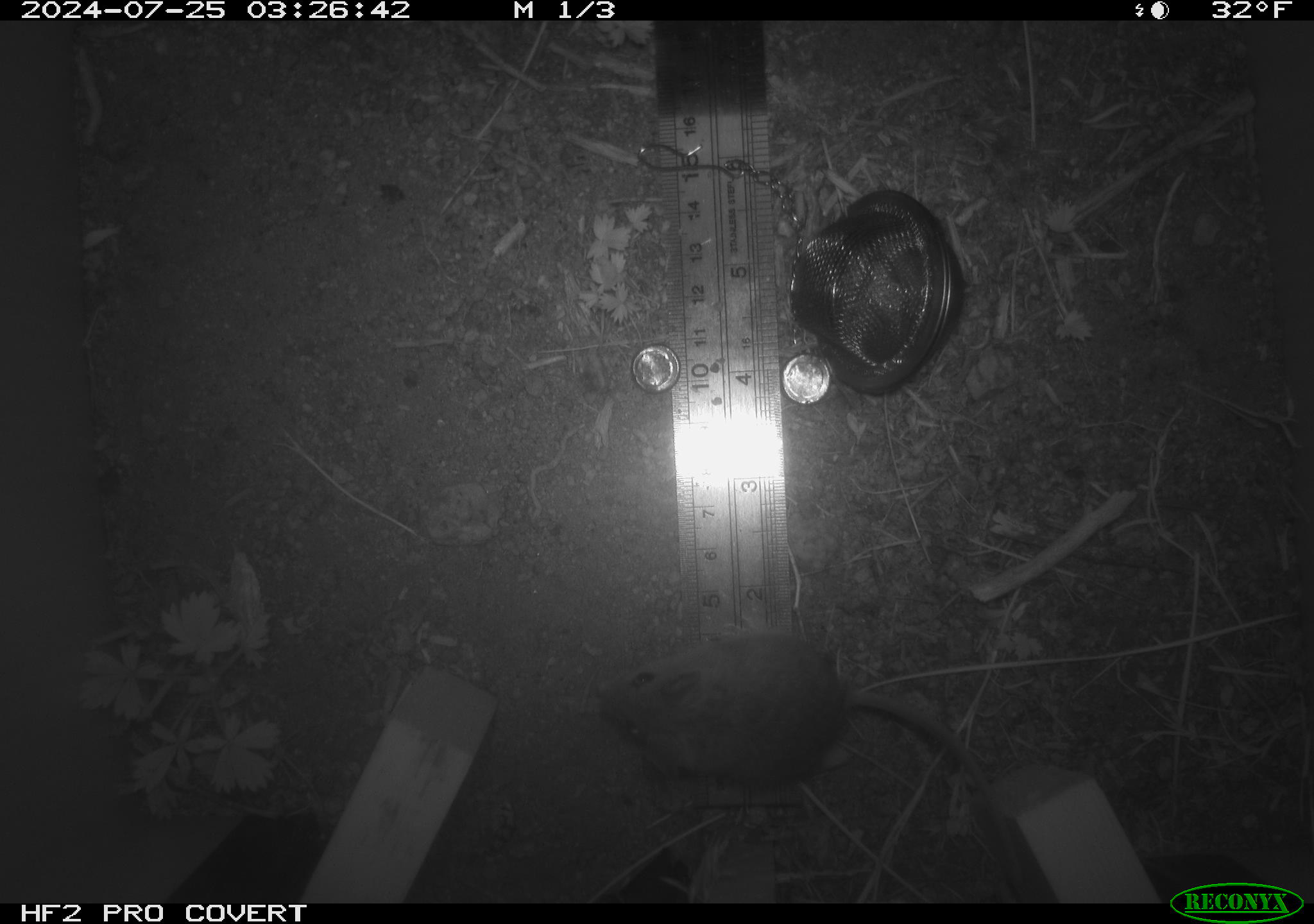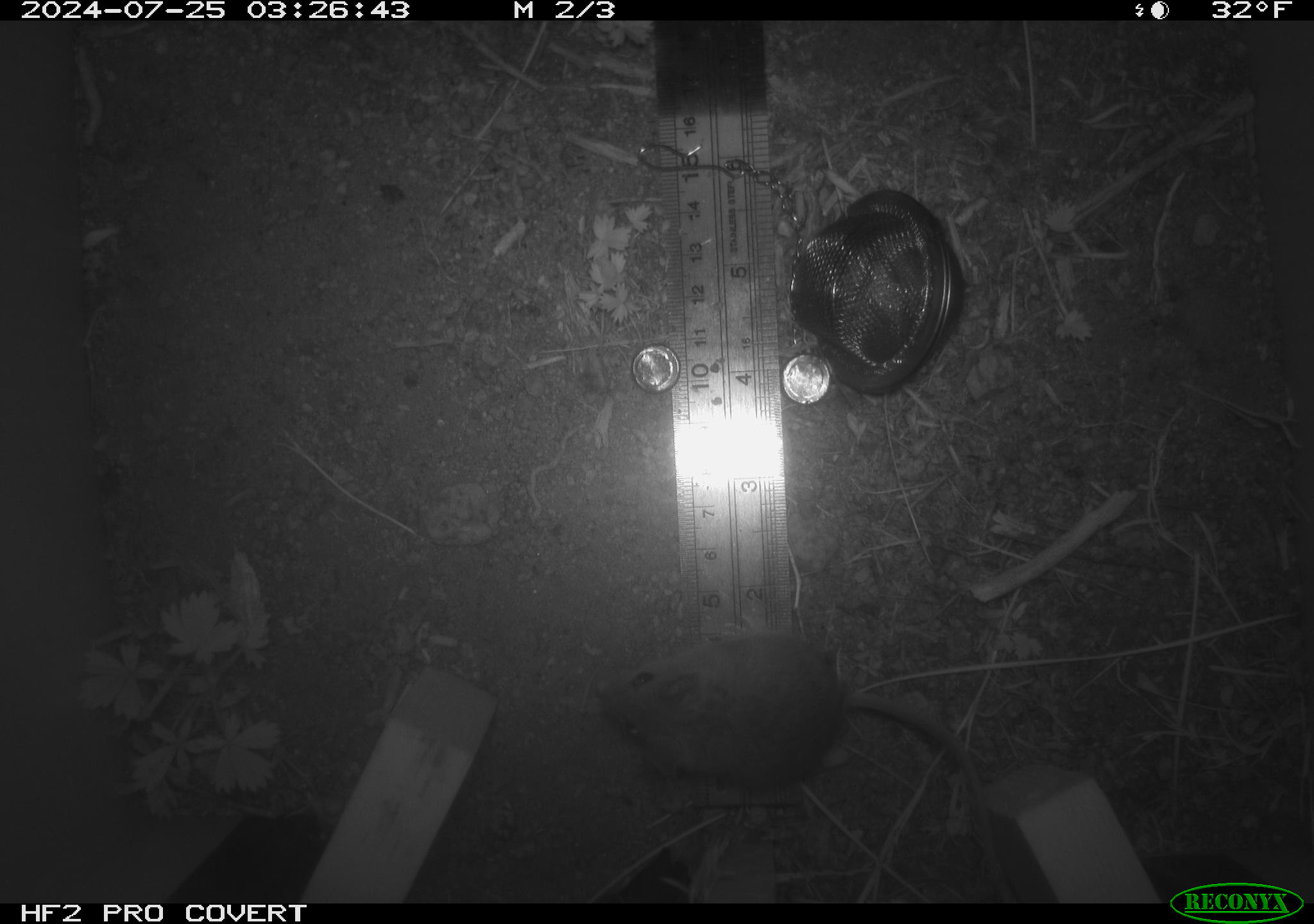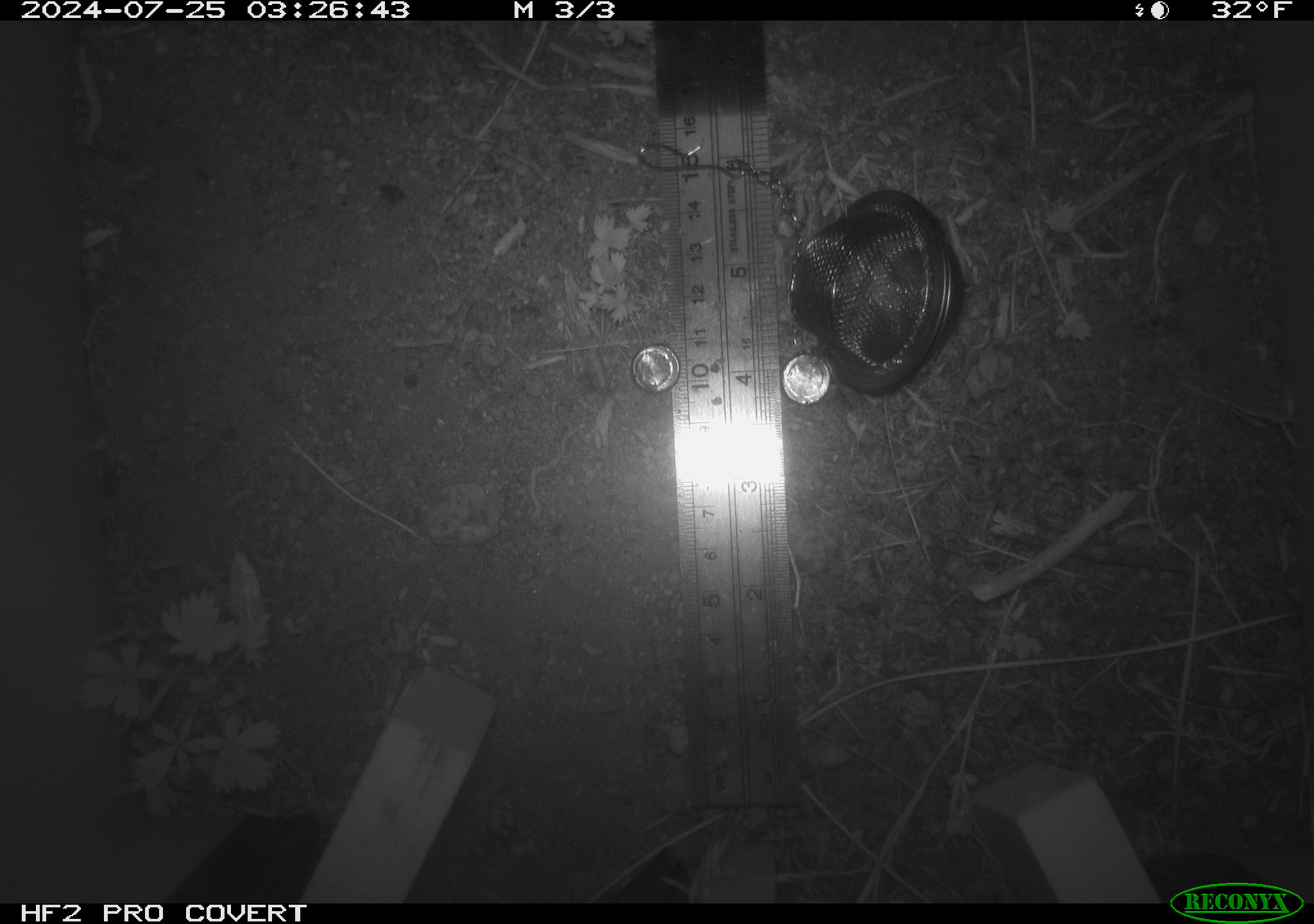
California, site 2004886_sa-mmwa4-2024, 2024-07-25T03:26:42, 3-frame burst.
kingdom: Animalia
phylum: Chordata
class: Mammalia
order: Rodentia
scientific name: Rodentia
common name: mouse species